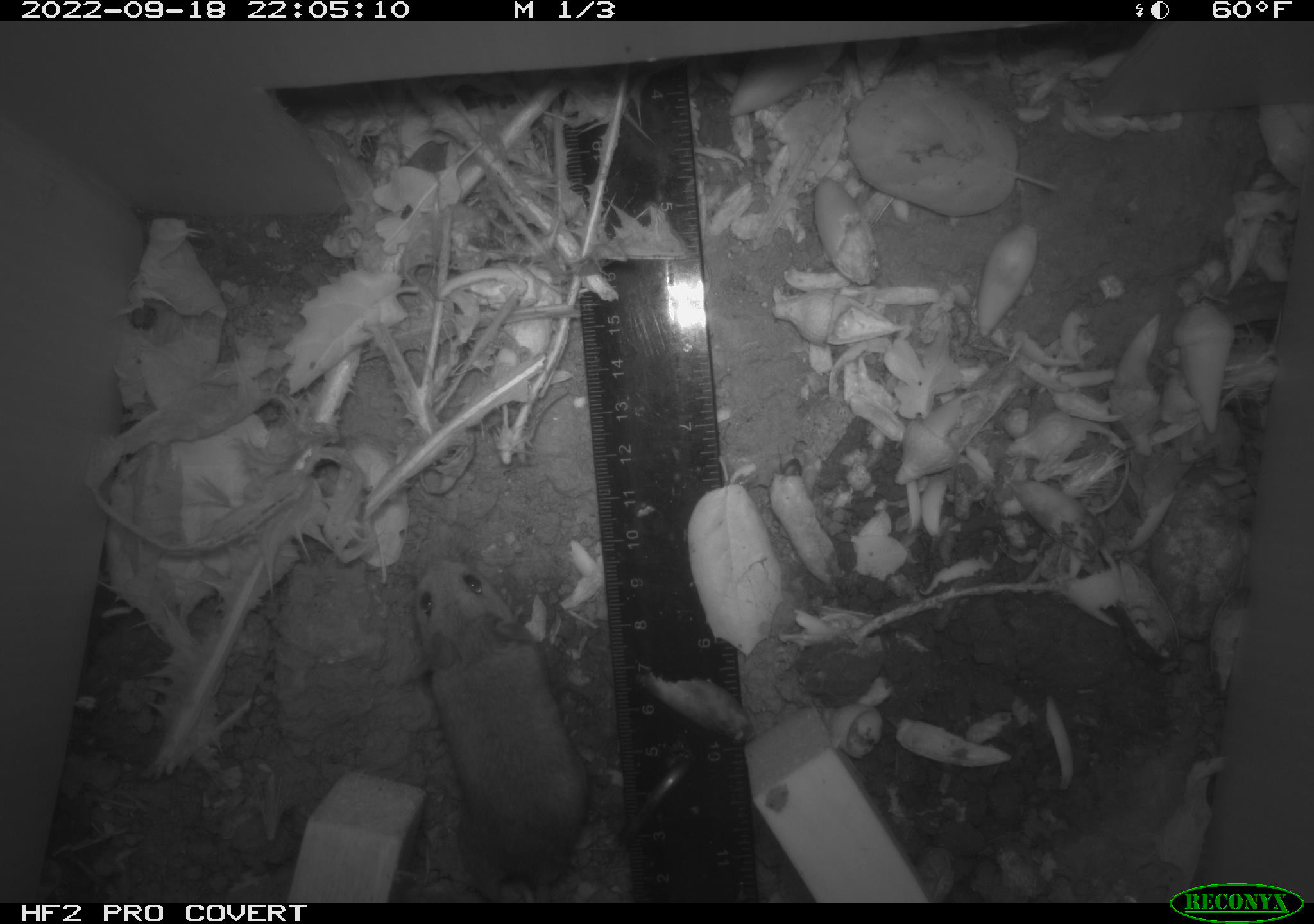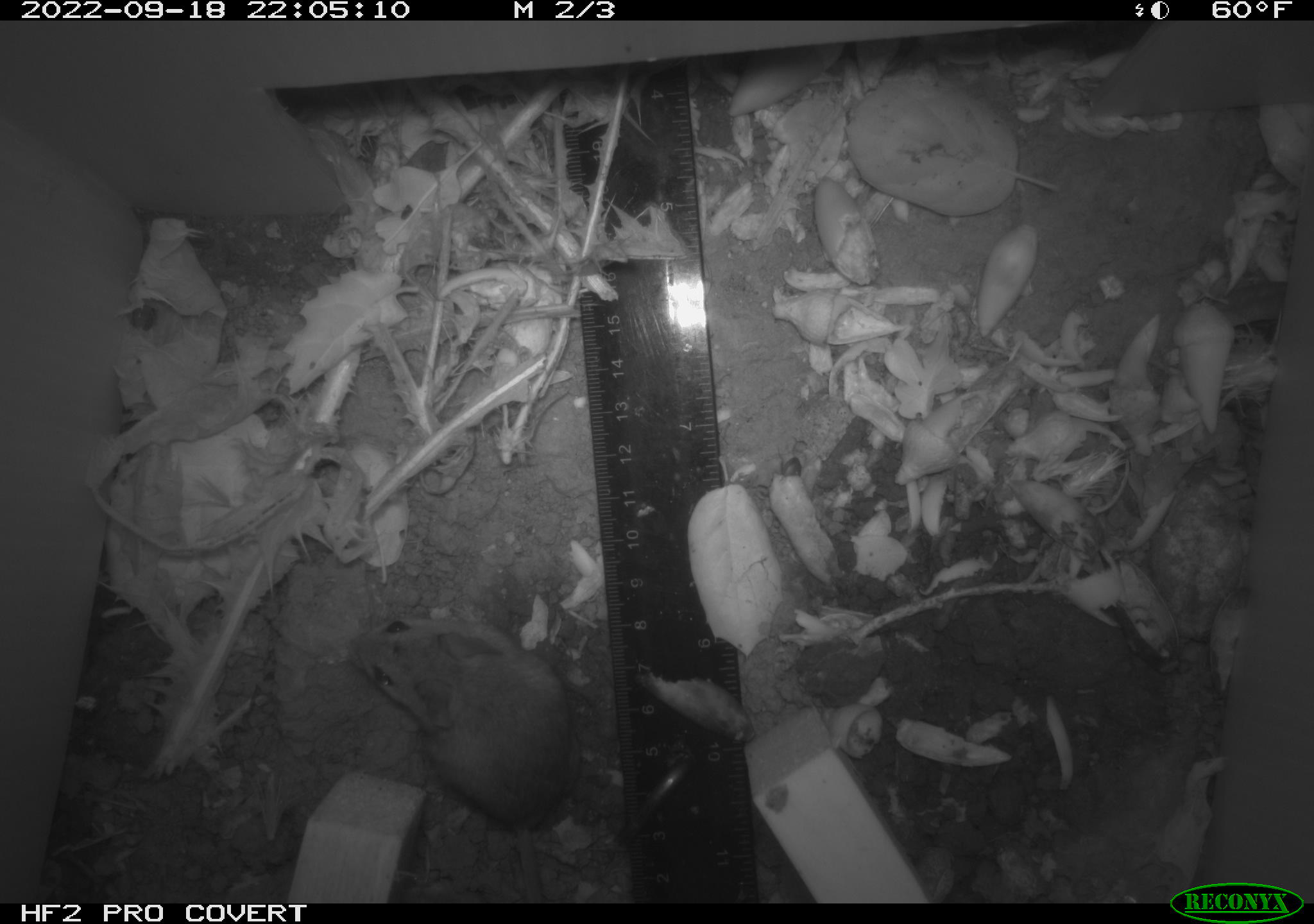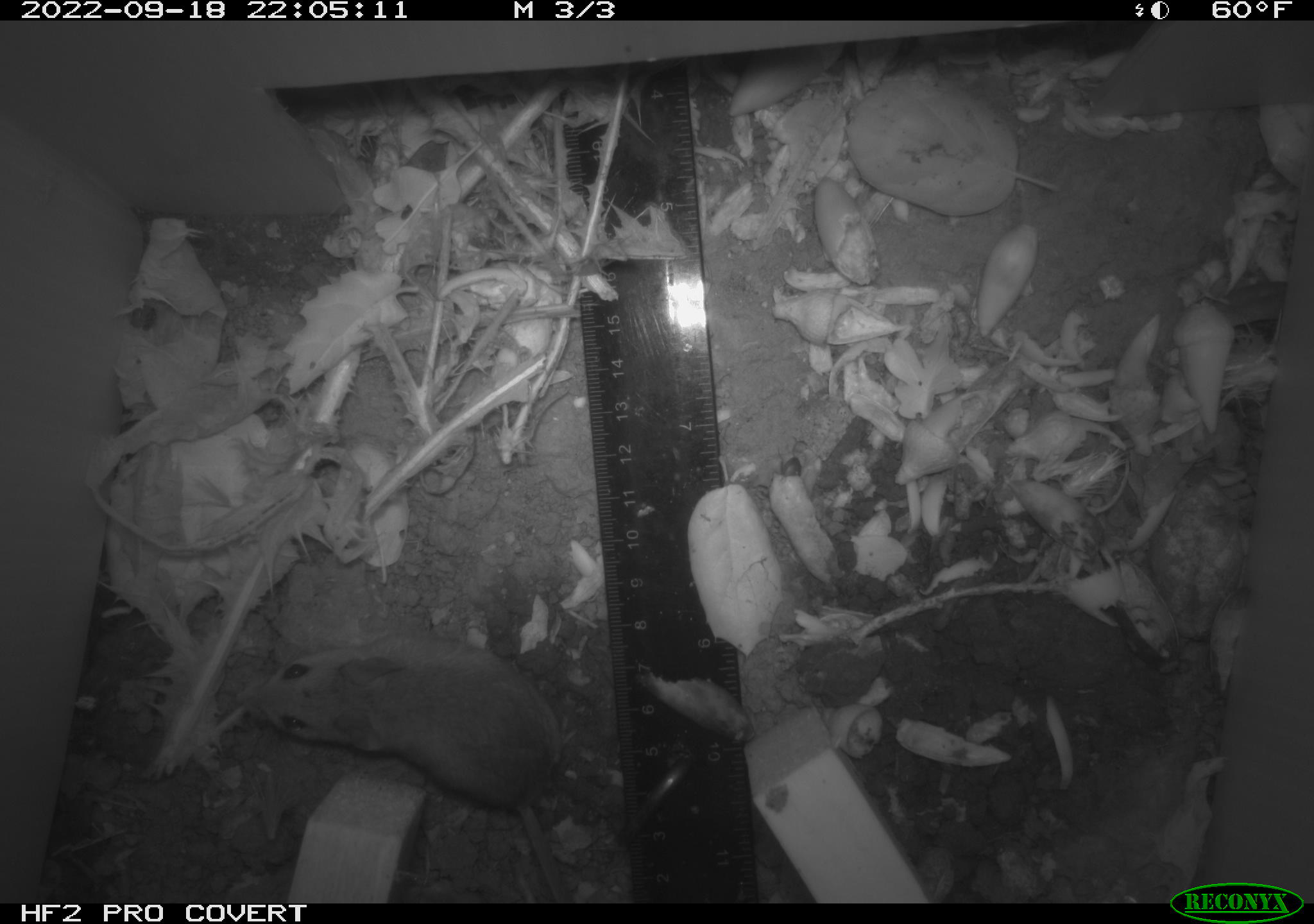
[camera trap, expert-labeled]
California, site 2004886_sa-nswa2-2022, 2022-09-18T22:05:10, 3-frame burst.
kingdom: Animalia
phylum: Chordata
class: Mammalia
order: Rodentia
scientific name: Rodentia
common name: mouse species